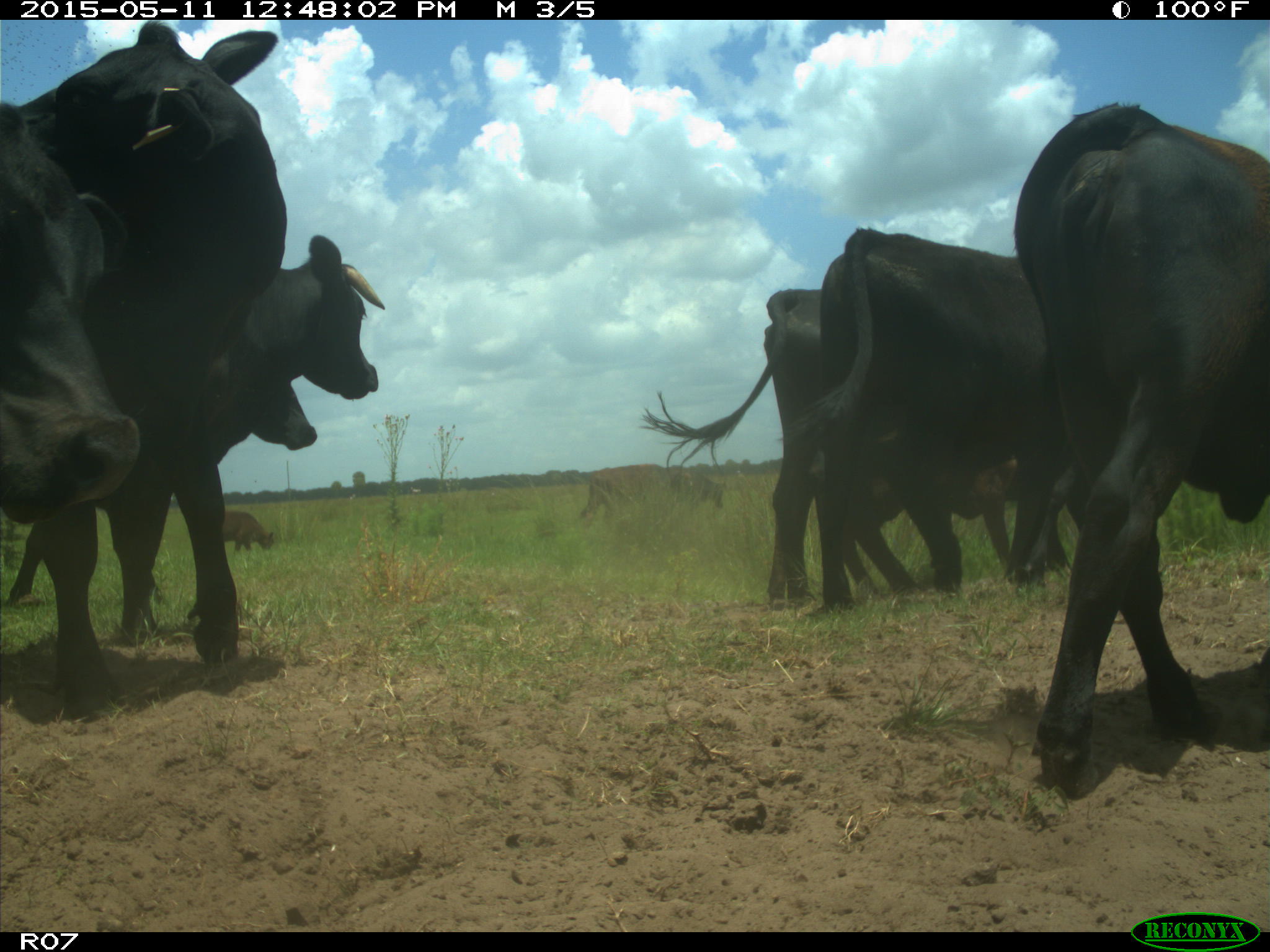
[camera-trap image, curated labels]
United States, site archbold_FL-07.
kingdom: Animalia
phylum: Chordata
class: Mammalia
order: Artiodactyla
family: Bovidae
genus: Bos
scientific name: Bos taurus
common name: domestic cow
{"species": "Bos taurus (domestic cow)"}